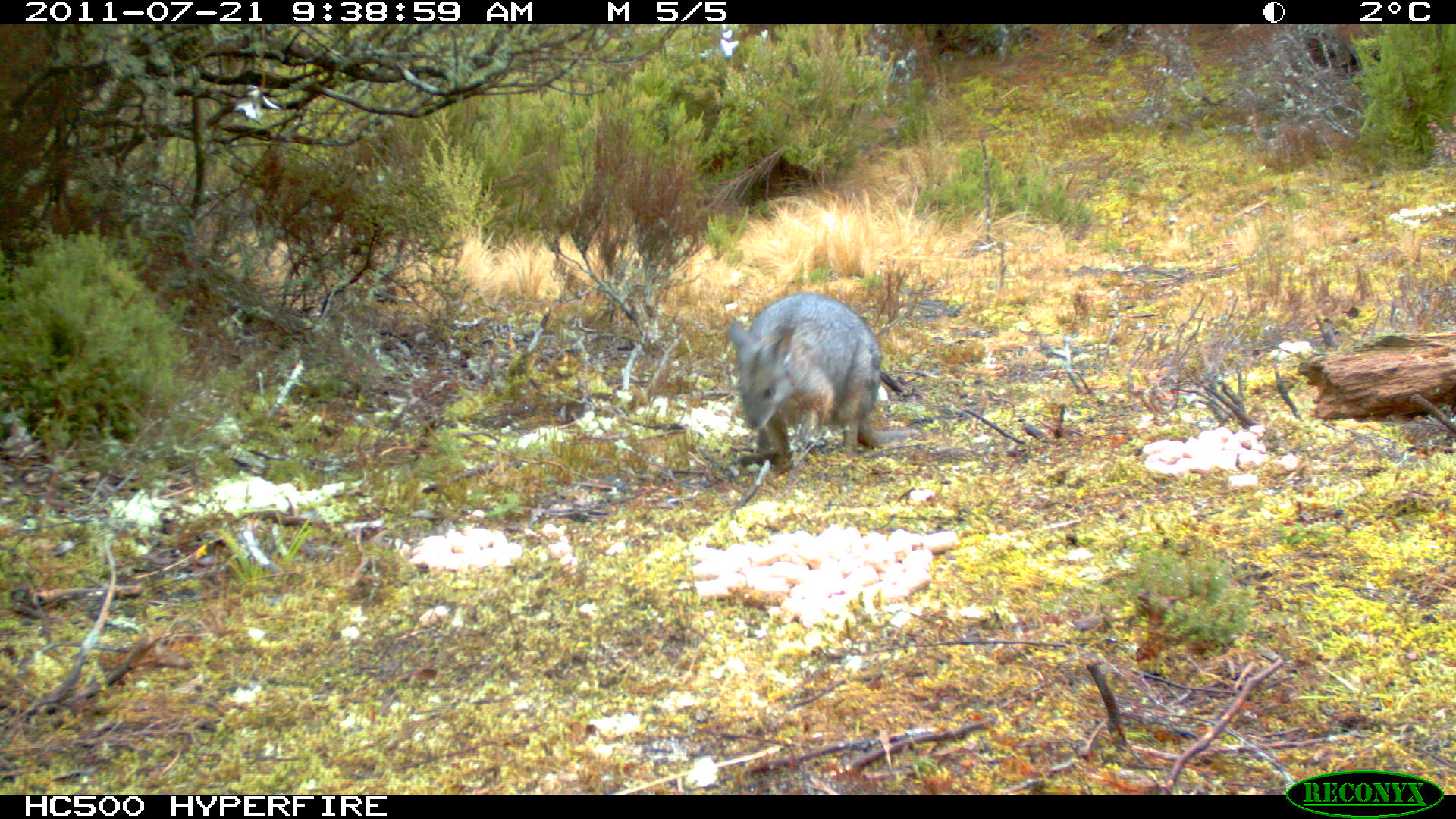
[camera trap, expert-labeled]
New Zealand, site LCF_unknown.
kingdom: Animalia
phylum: Chordata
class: Mammalia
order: Diprotodontia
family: Macropodidae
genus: Notamacropus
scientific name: Notamacropus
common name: wallaby